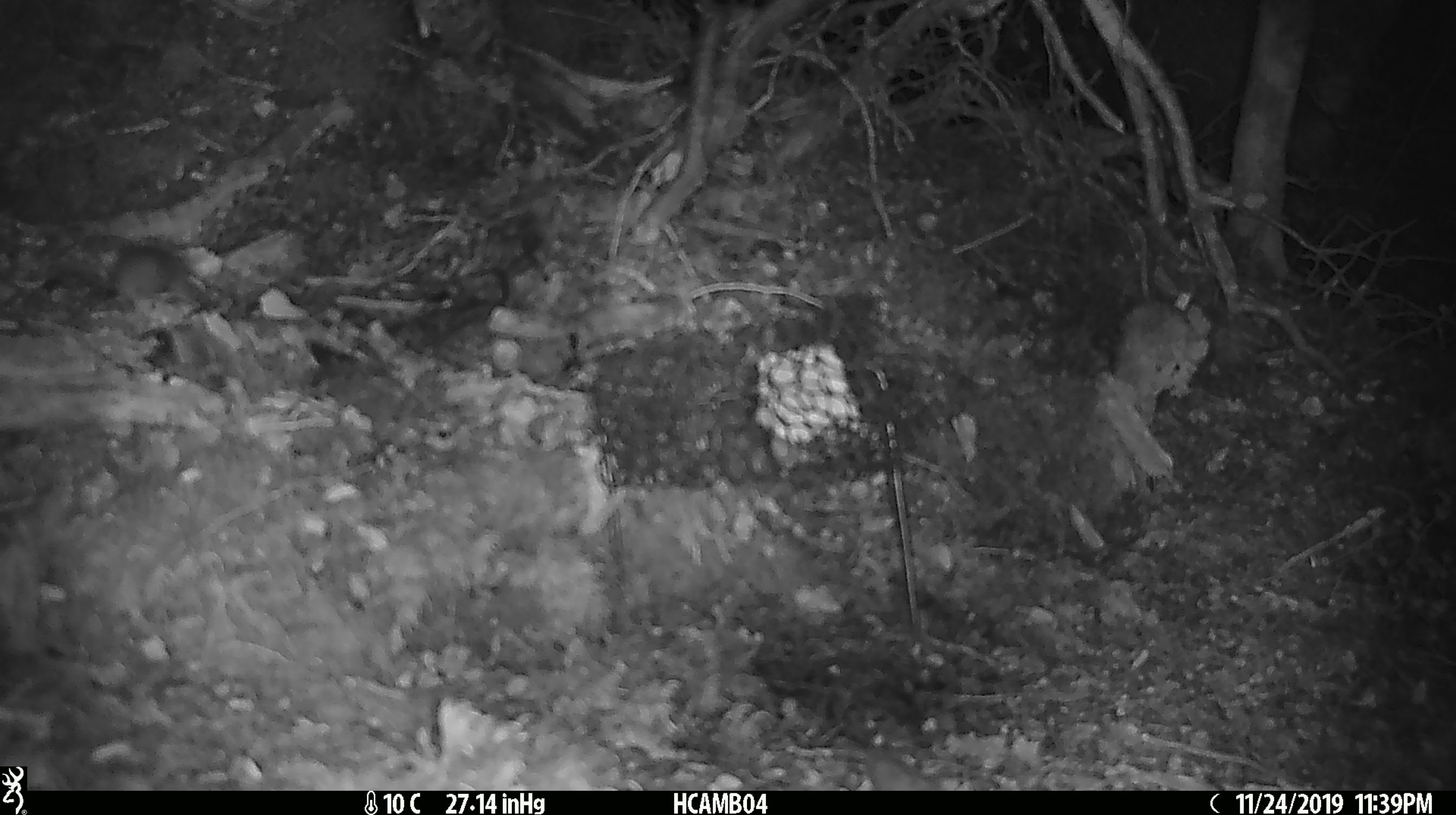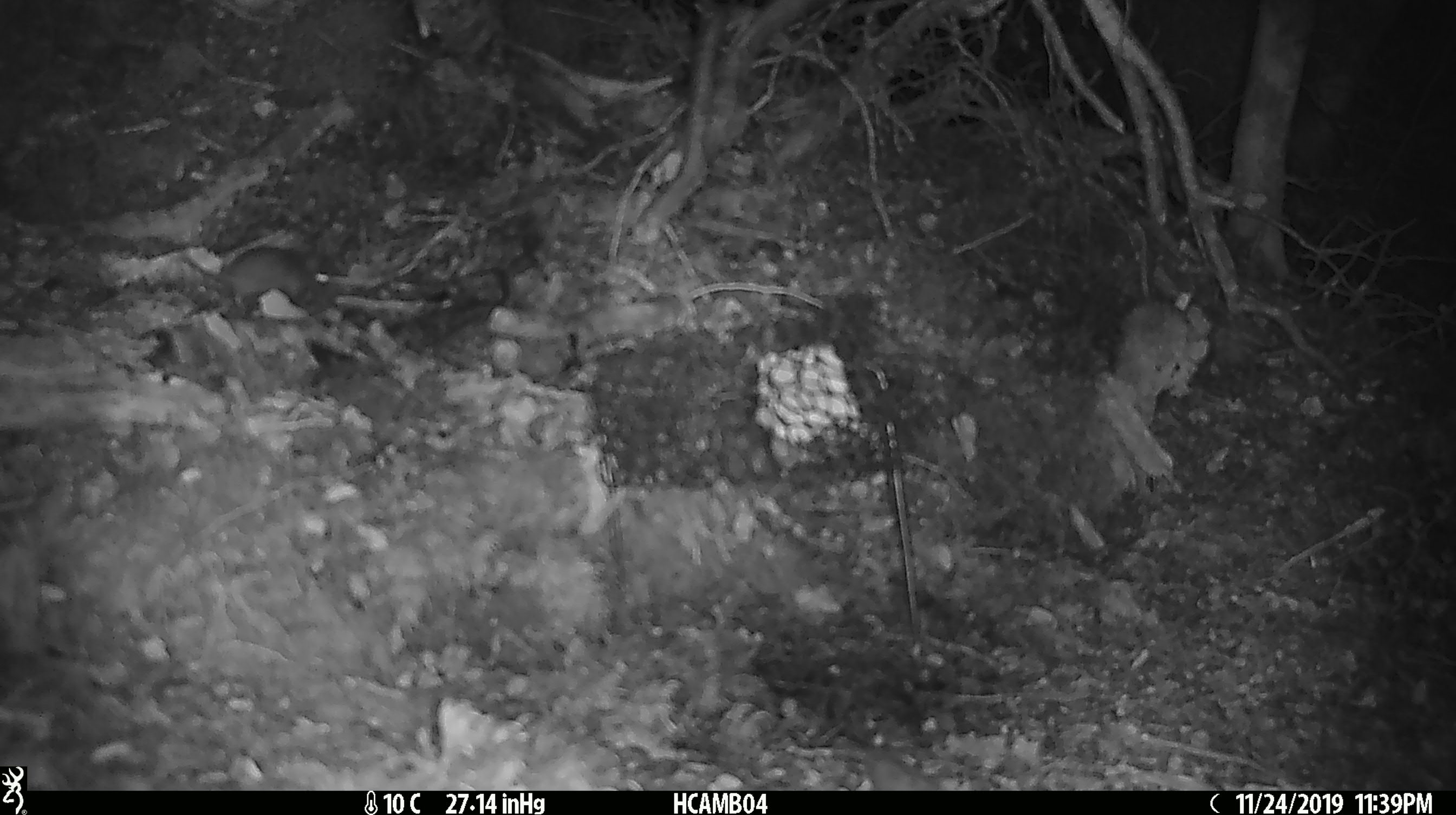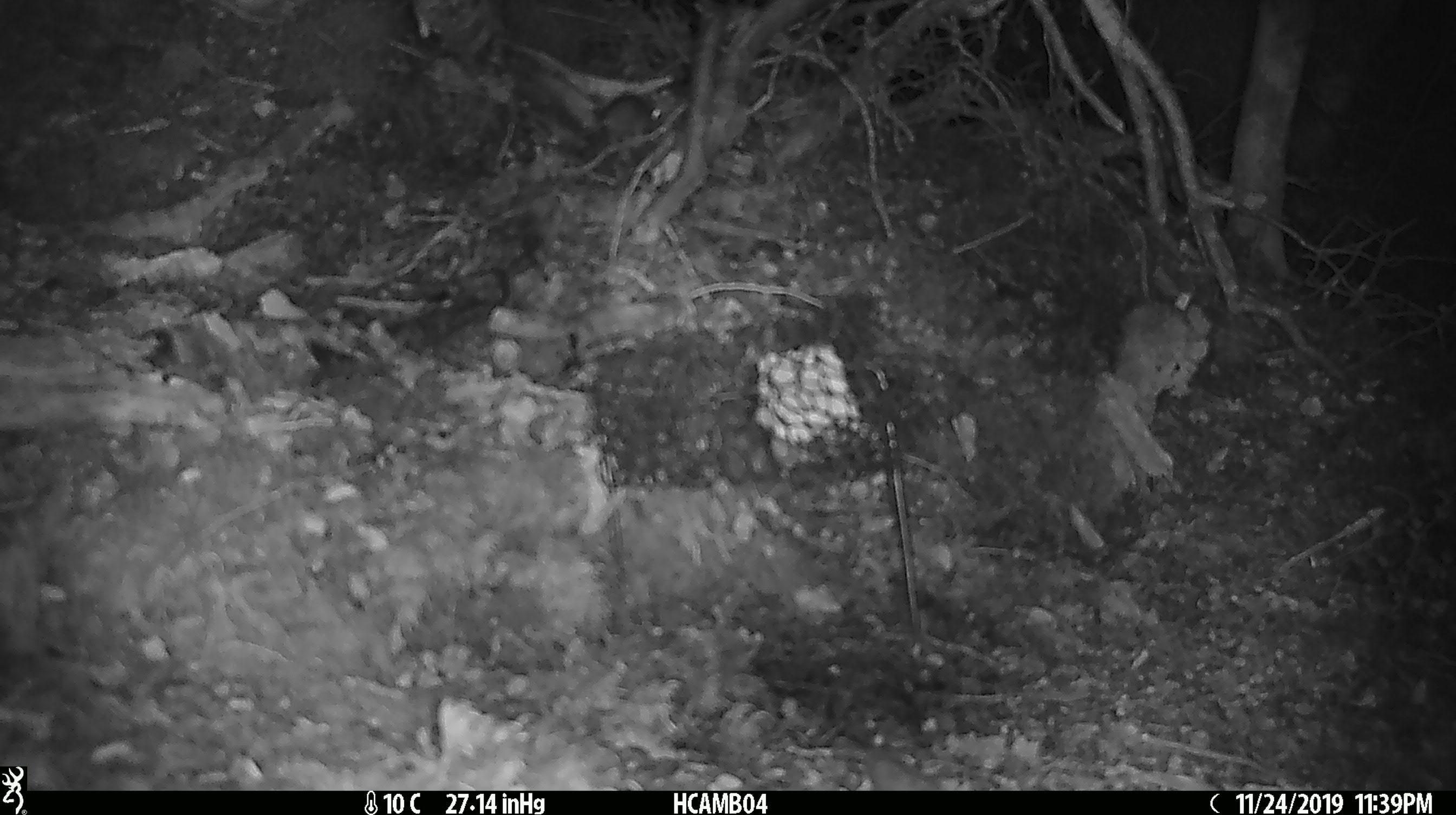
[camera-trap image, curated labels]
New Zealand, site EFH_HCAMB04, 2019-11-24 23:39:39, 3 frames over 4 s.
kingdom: Animalia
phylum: Chordata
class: Mammalia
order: Rodentia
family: Muridae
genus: Mus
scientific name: Mus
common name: mouse